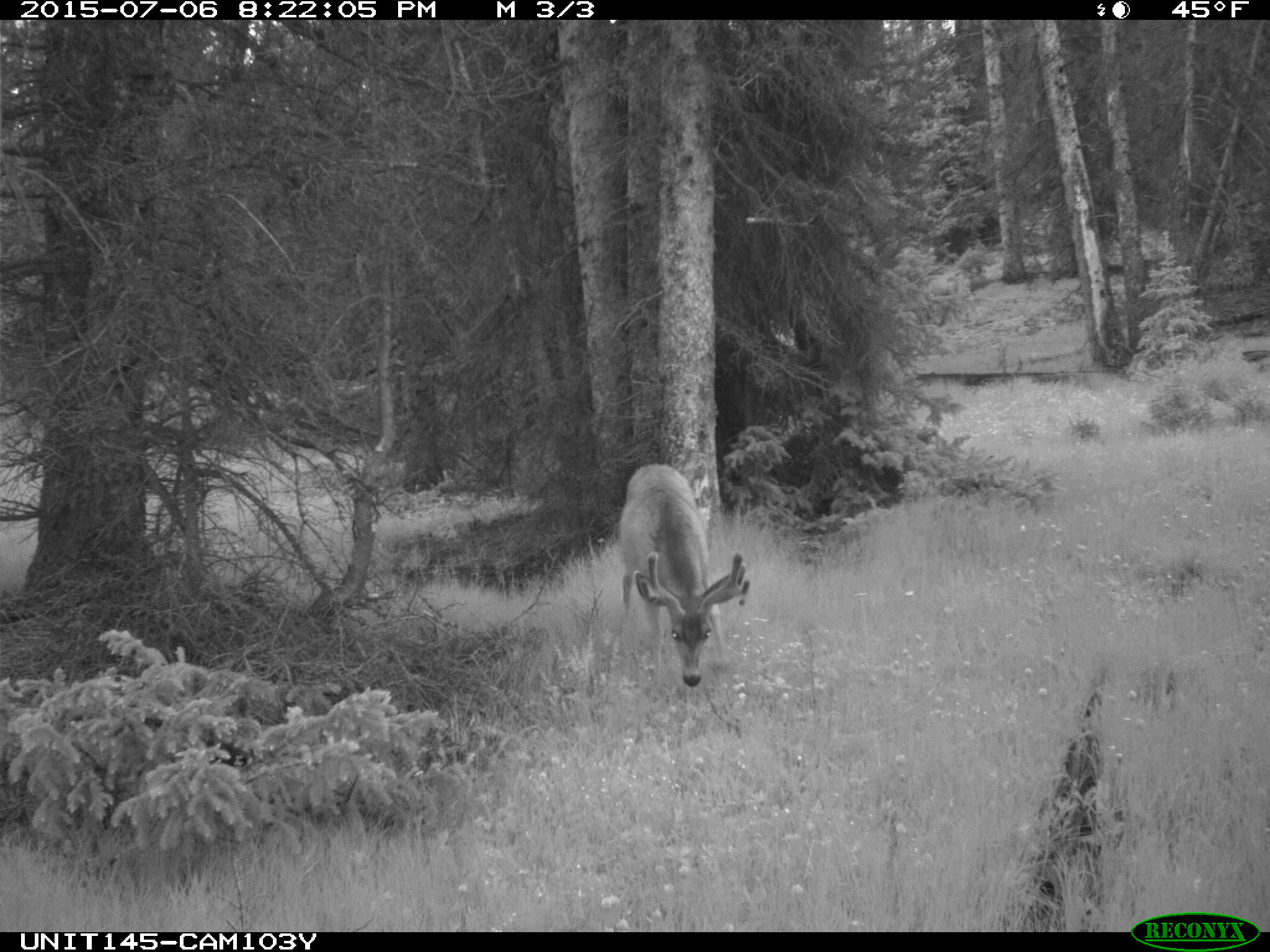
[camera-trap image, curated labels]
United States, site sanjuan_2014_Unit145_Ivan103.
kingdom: Animalia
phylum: Chordata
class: Mammalia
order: Artiodactyla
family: Cervidae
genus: Odocoileus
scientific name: Odocoileus hemionus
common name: mule deer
Odocoileus hemionus (mule deer).